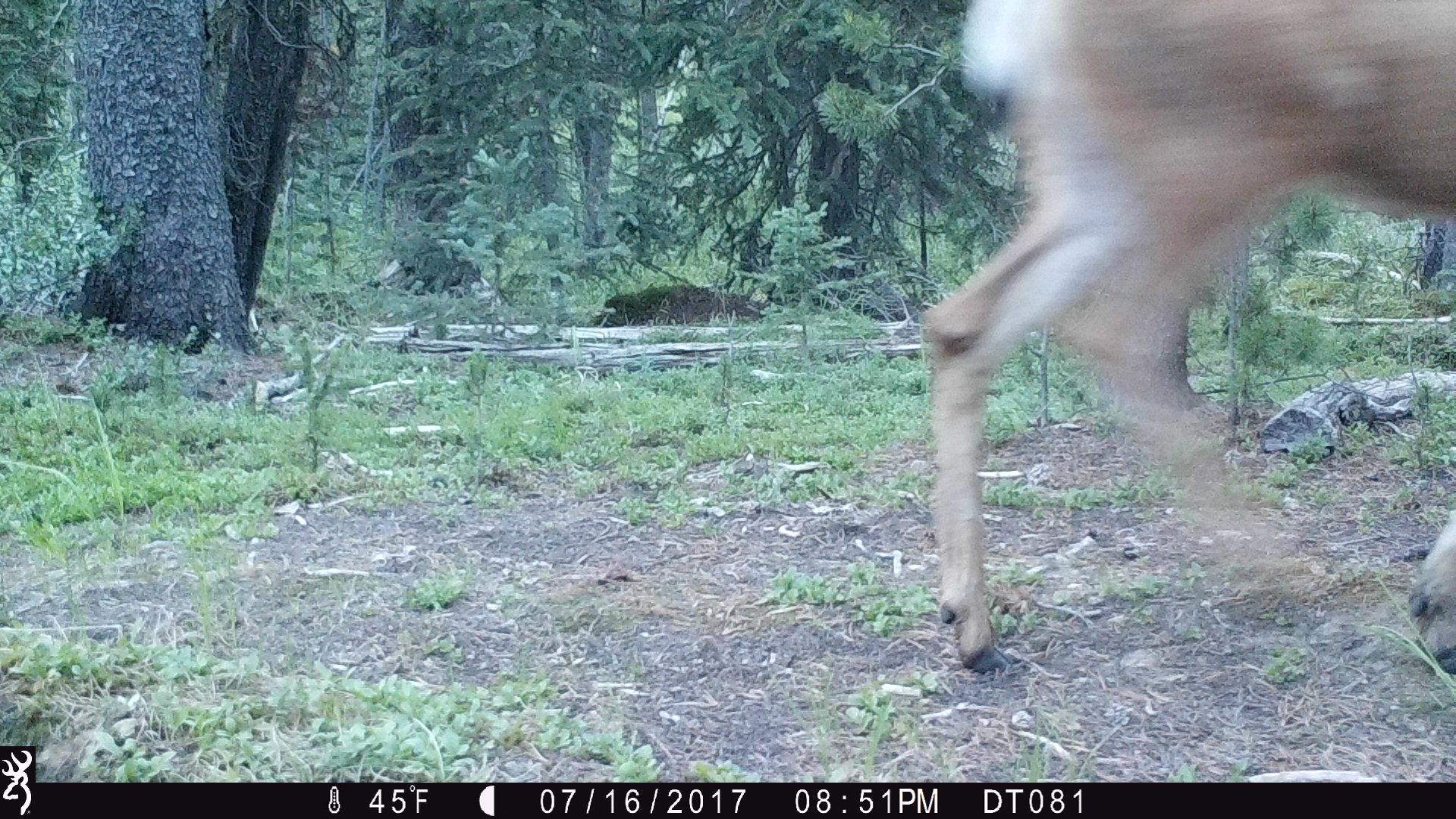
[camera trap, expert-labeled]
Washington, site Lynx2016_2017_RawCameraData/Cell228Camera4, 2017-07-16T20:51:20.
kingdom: Animalia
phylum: Chordata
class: Mammalia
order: Artiodactyla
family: Cervidae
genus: Odocoileus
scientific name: Odocoileus hemionus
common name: mule deer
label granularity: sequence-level